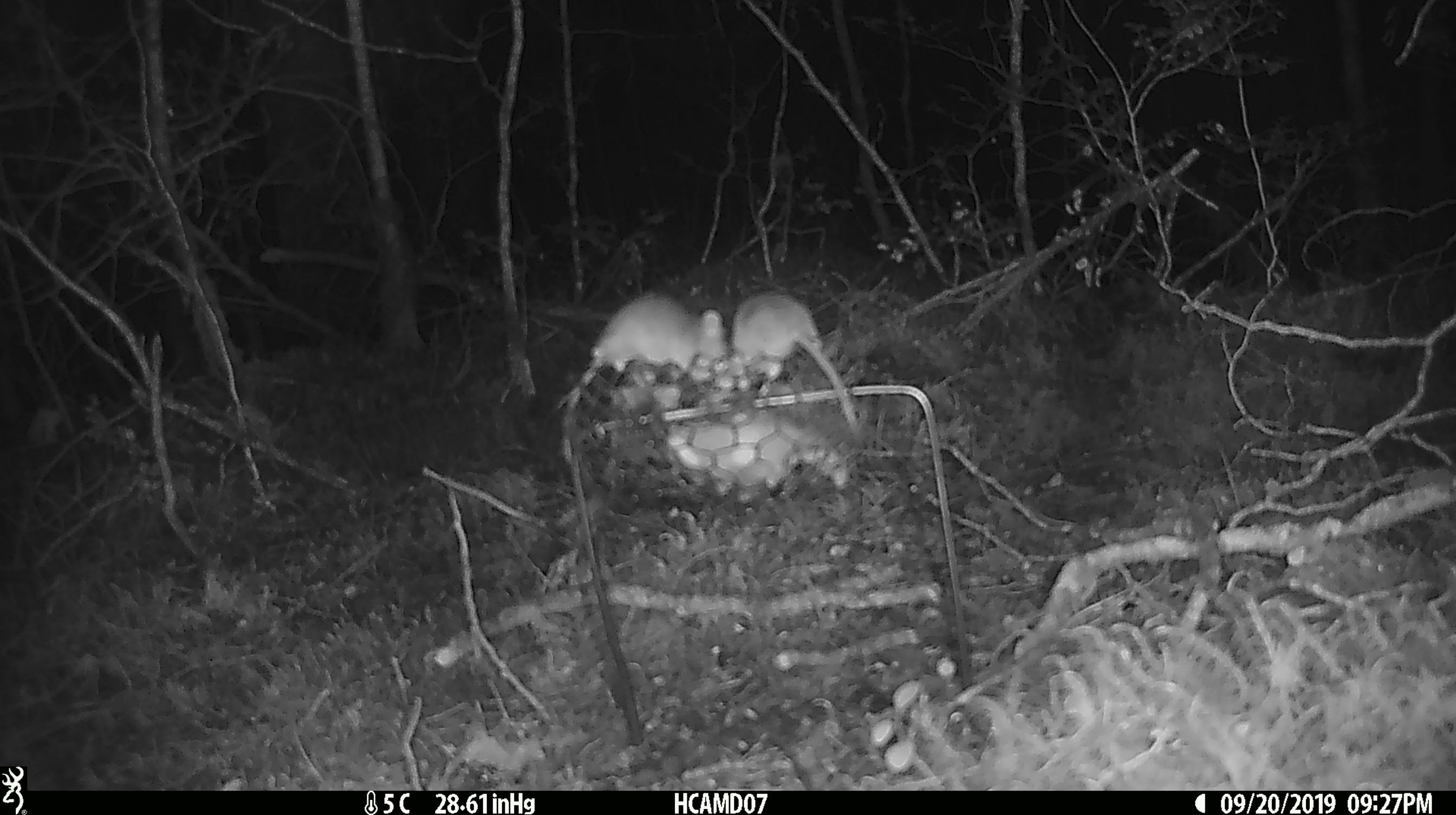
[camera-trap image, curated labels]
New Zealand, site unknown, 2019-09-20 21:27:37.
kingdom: Animalia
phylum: Chordata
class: Mammalia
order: Rodentia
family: Muridae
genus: Mus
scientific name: Mus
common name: mouse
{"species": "mouse (Mus)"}